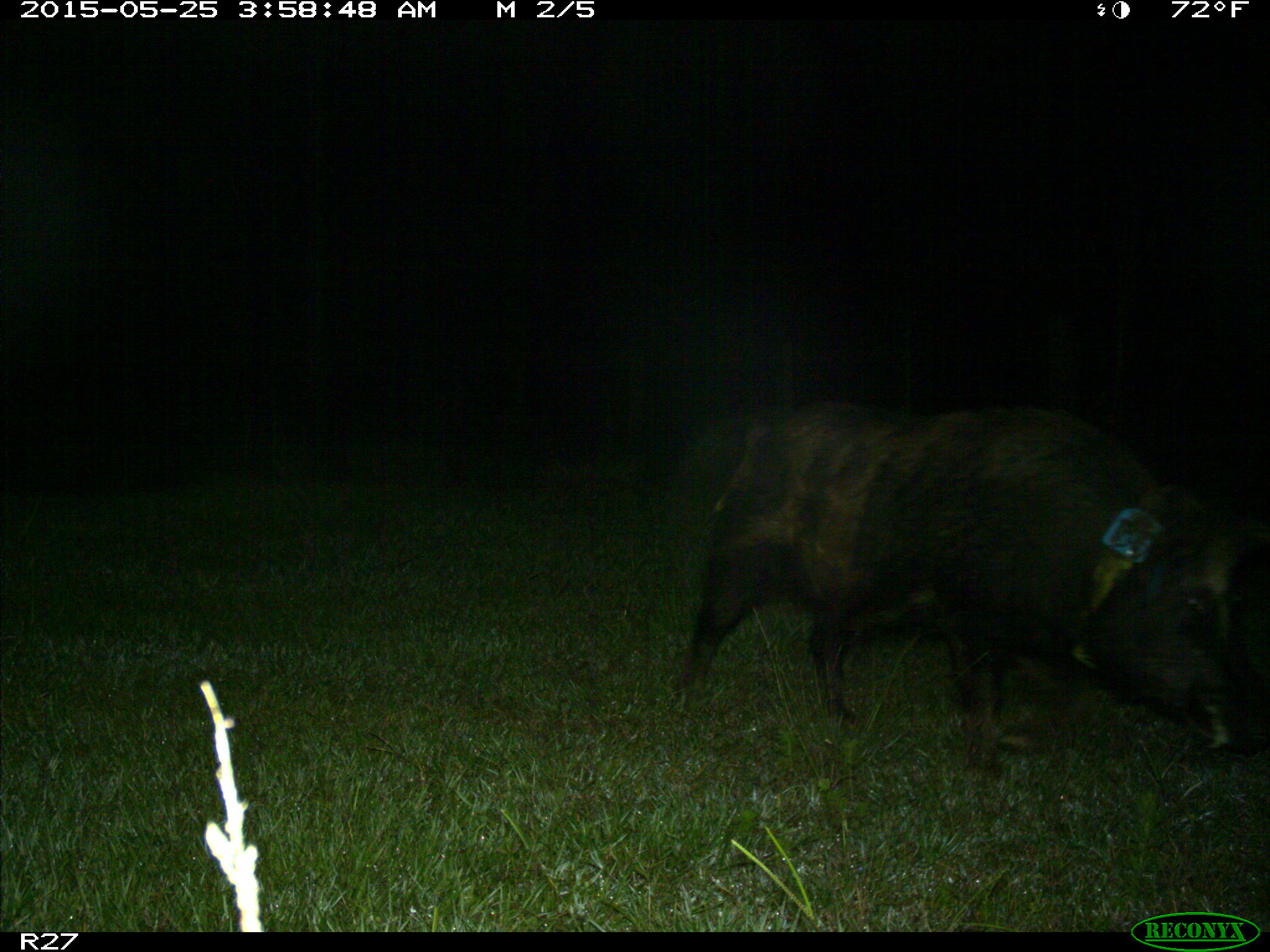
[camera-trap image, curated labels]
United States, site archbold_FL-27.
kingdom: Animalia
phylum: Chordata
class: Mammalia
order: Artiodactyla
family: Suidae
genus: Sus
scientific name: Sus scrofa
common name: wild boar